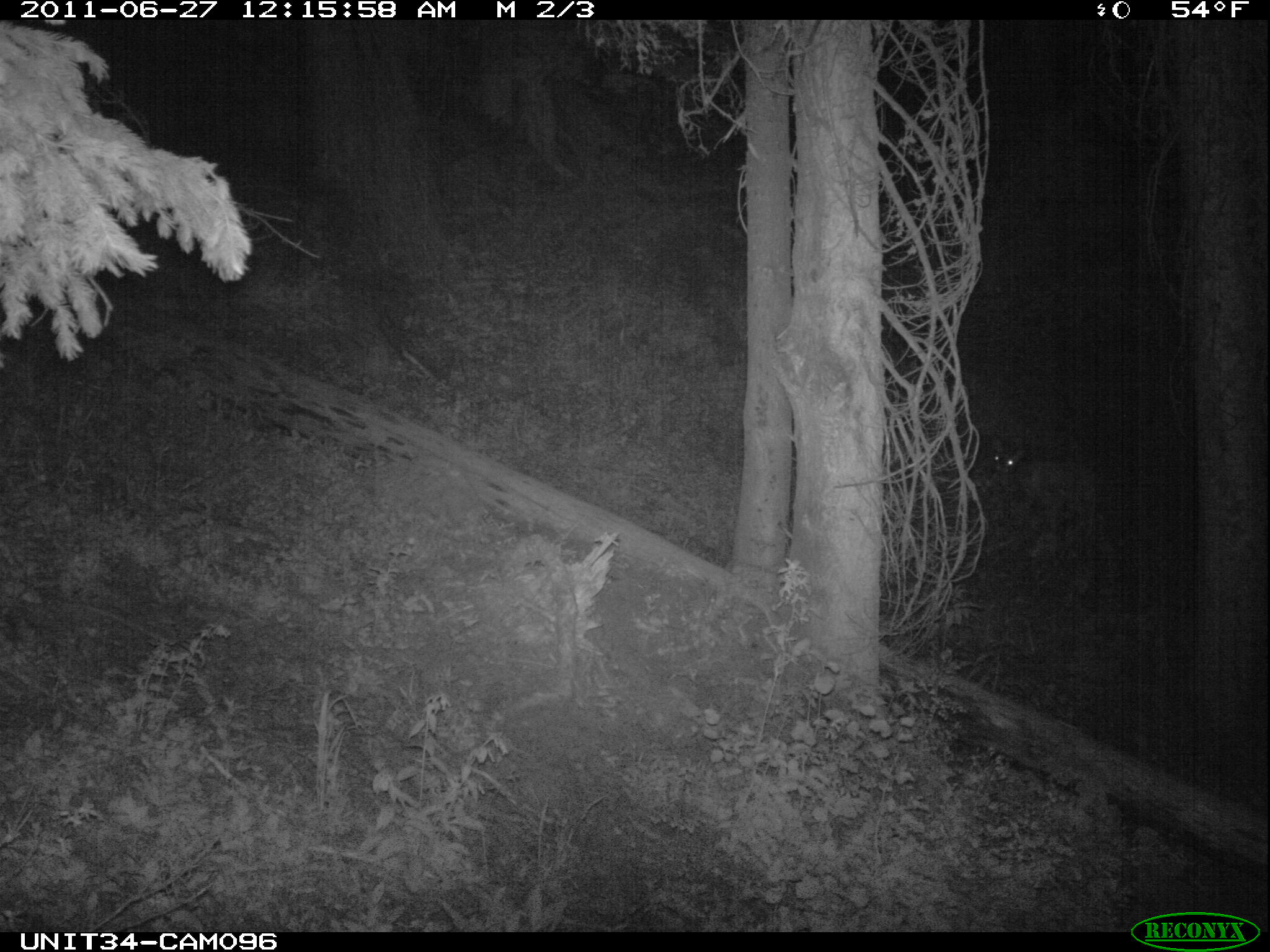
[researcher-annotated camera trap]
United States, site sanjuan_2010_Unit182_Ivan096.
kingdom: Animalia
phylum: Chordata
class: Mammalia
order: Artiodactyla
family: Cervidae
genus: Odocoileus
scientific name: Odocoileus hemionus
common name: mule deer